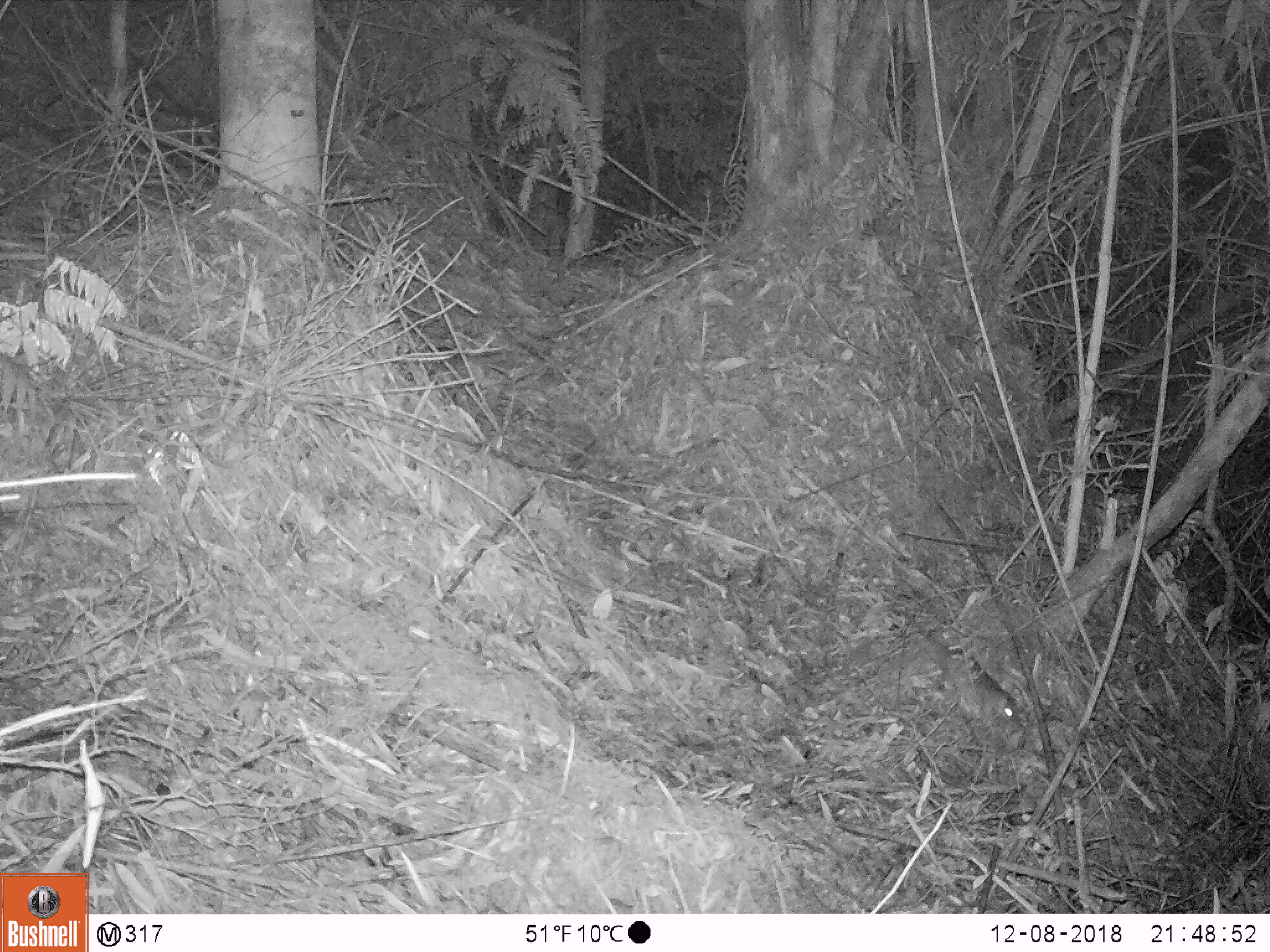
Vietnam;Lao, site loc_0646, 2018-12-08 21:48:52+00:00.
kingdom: Animalia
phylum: Chordata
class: Mammalia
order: Rodentia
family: Muridae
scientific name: Muridae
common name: old-world mice and rats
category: unidentified murid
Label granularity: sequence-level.